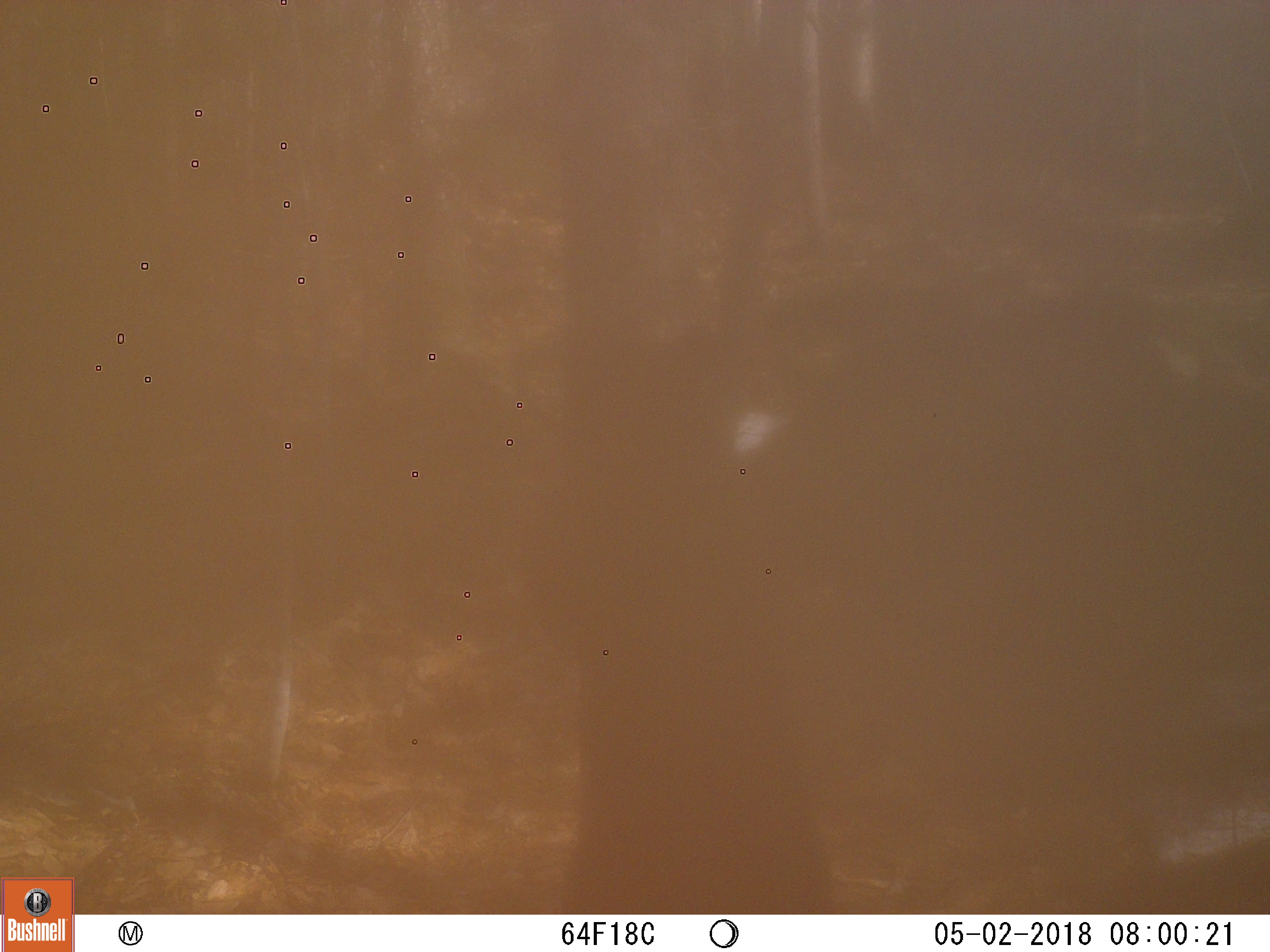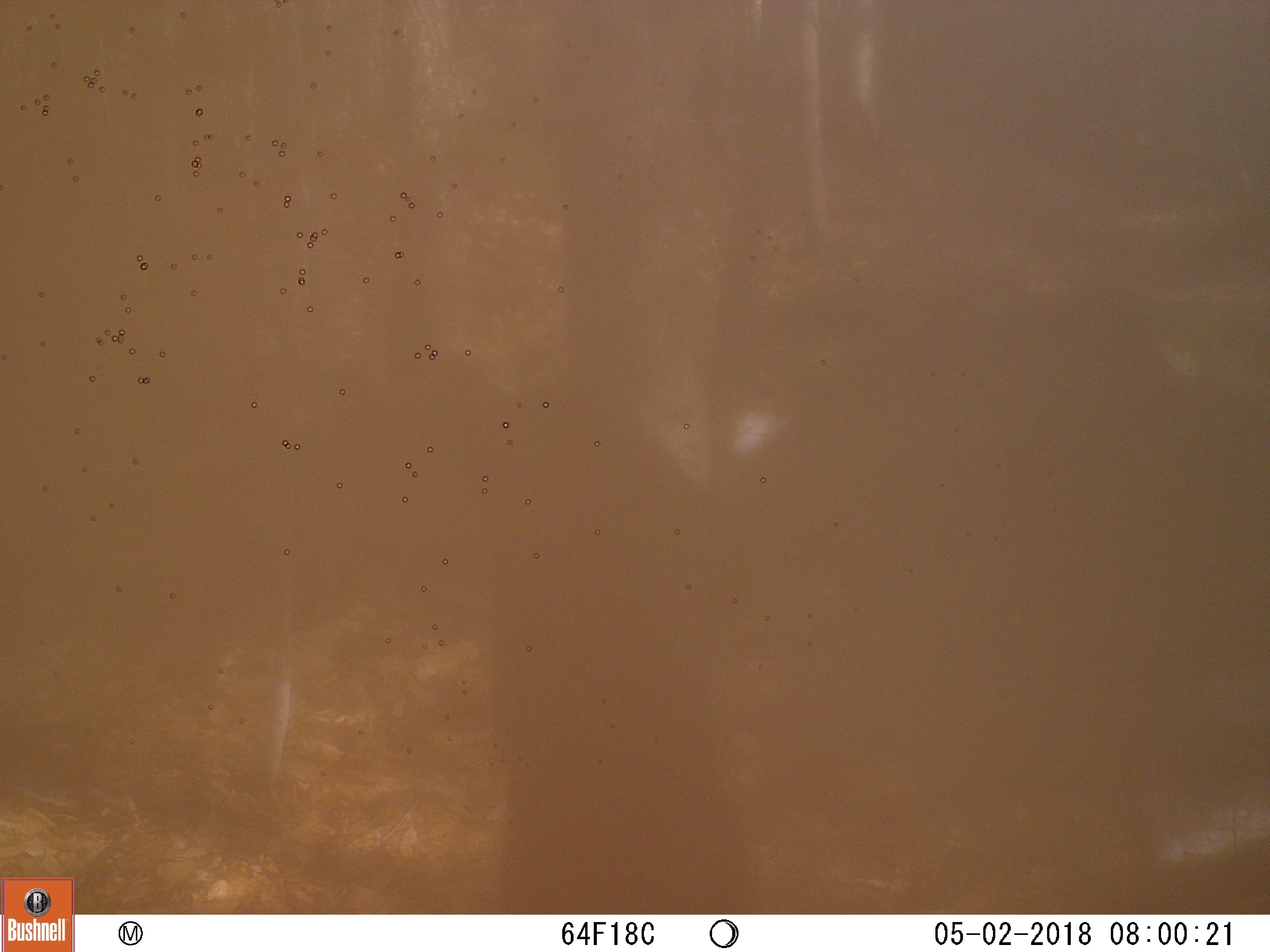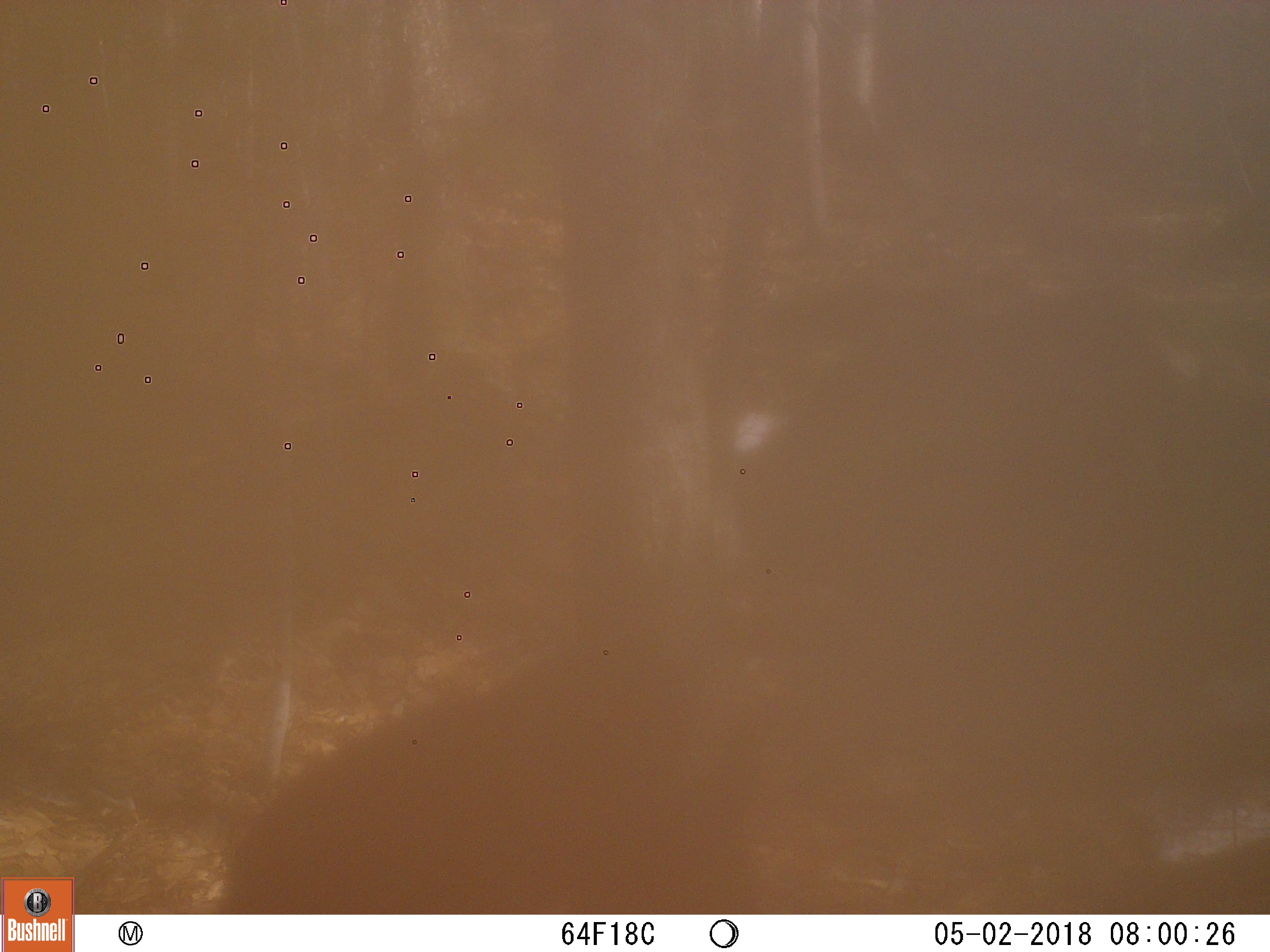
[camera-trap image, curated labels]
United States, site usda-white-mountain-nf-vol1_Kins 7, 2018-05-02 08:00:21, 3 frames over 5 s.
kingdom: Animalia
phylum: Chordata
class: Mammalia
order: Carnivora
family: Ursidae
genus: Ursus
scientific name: Ursus americanus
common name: black bear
Black bear (Ursus americanus).